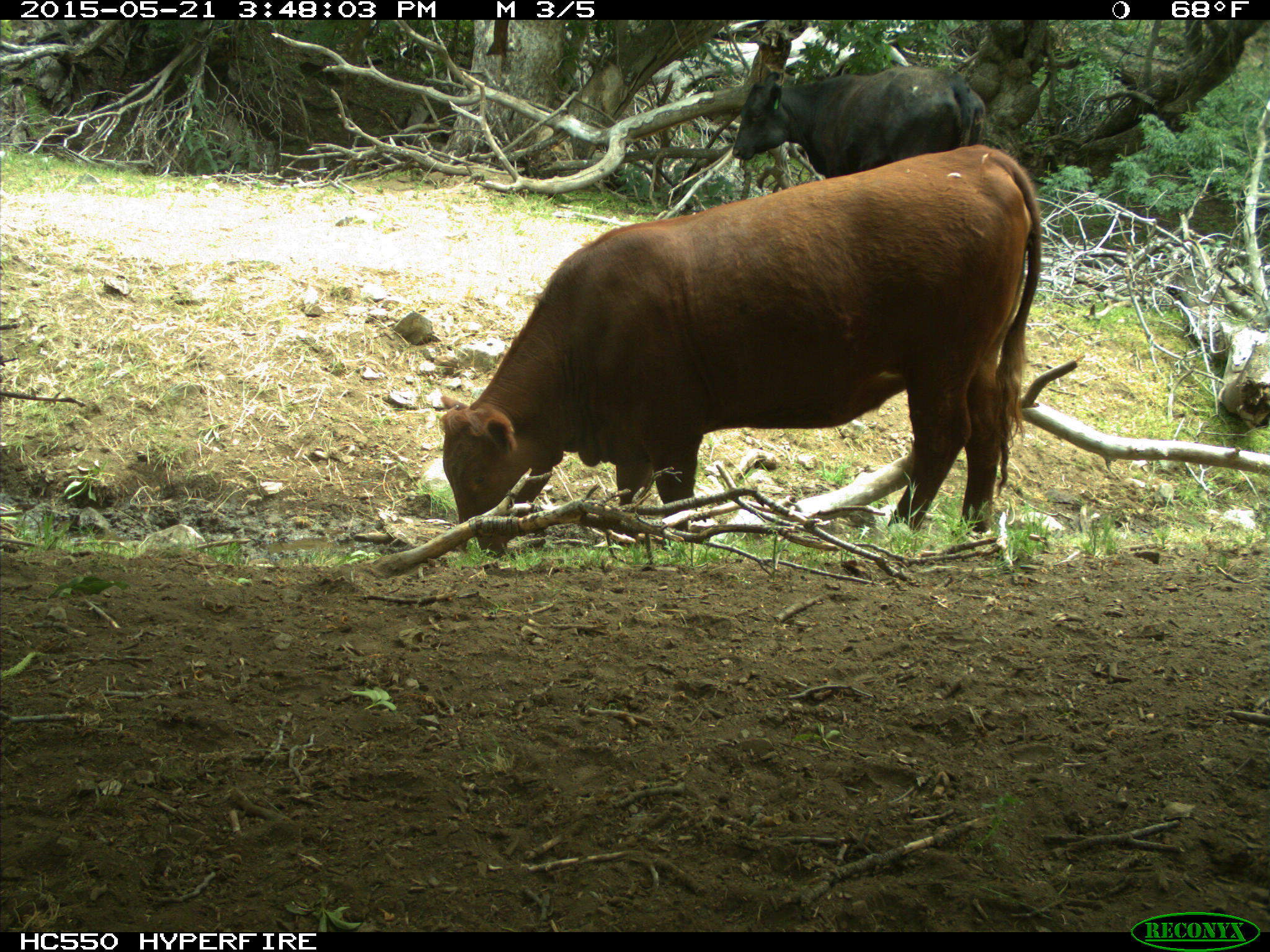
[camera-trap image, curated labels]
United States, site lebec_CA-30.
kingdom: Animalia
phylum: Chordata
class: Mammalia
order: Artiodactyla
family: Bovidae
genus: Bos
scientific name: Bos taurus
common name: domestic cow